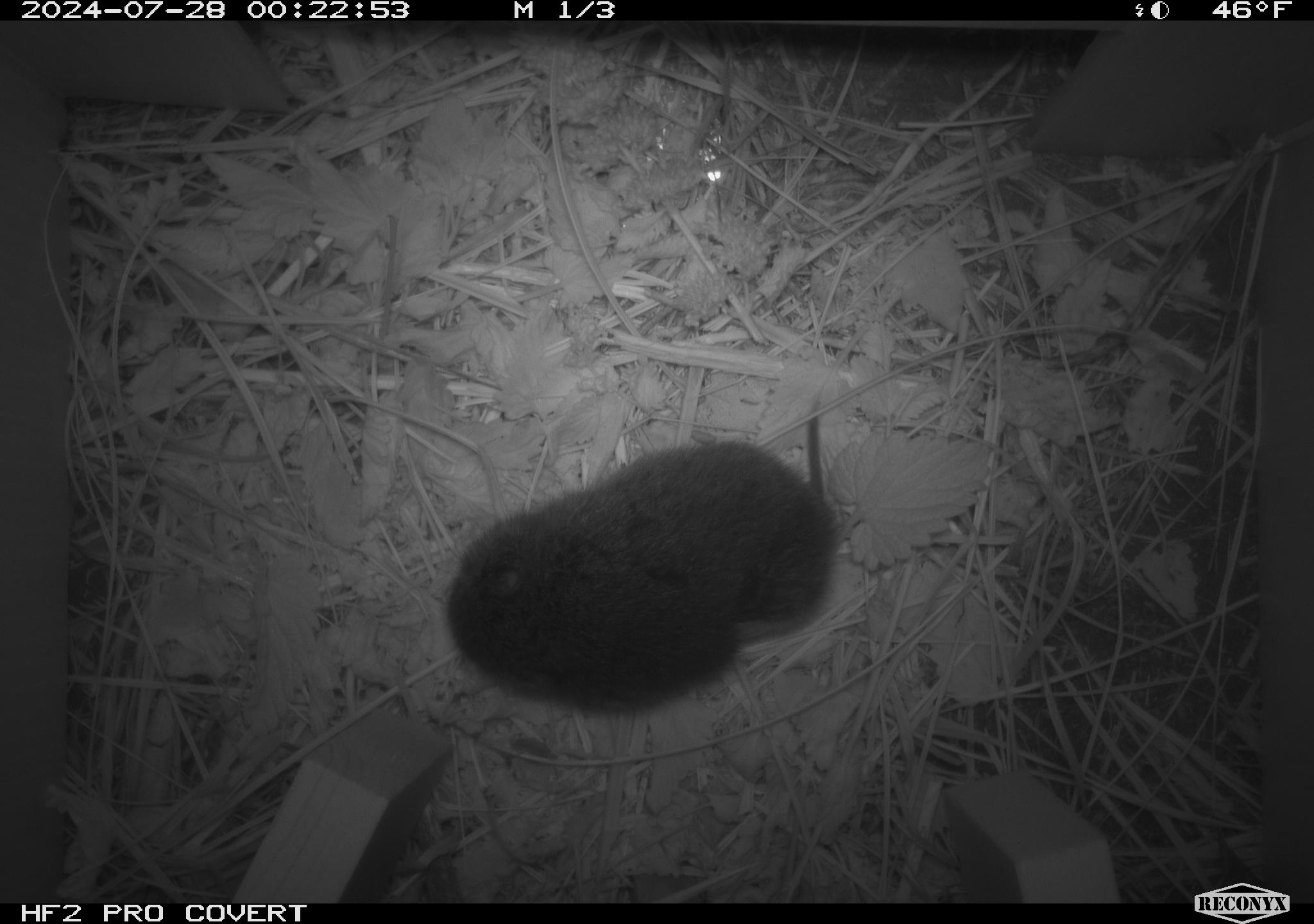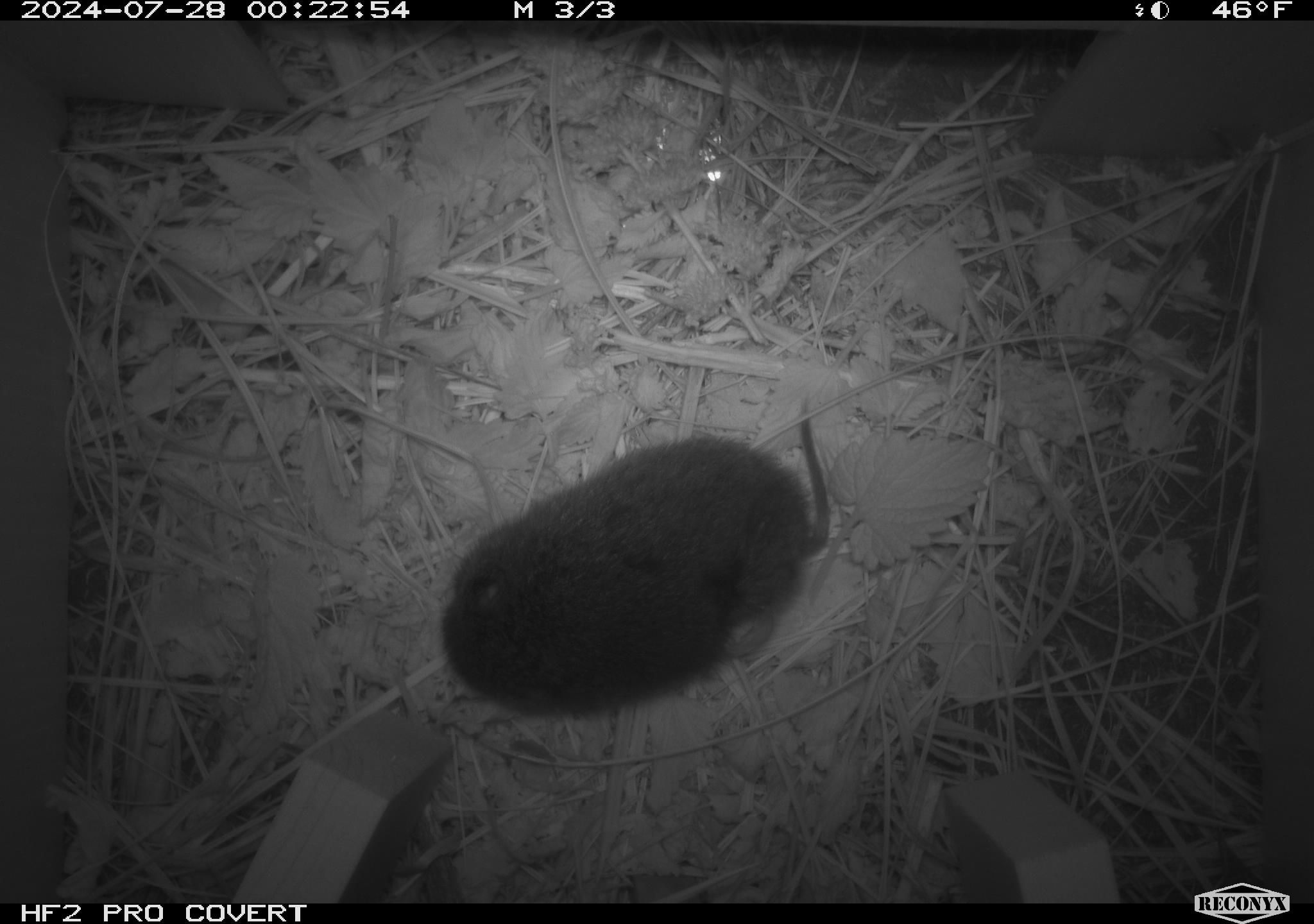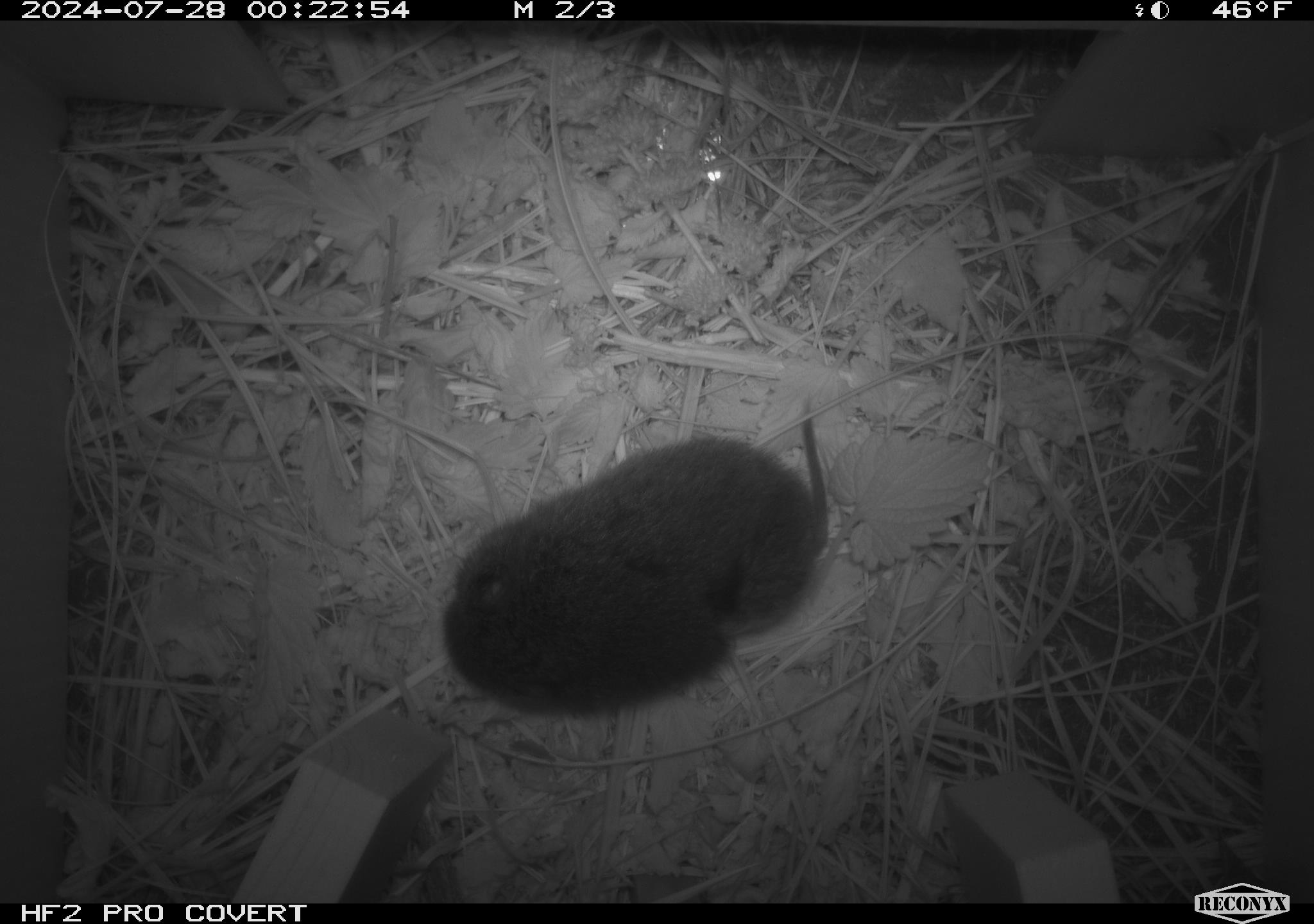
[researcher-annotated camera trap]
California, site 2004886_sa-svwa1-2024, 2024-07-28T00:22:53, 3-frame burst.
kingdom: Animalia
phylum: Chordata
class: Mammalia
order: Rodentia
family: Cricetidae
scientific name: Arvicolinae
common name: voles, lemmings, and muskrats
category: arvicolinae subfamily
Arvicolinae subfamily (voles, lemmings, and muskrats) (Arvicolinae).